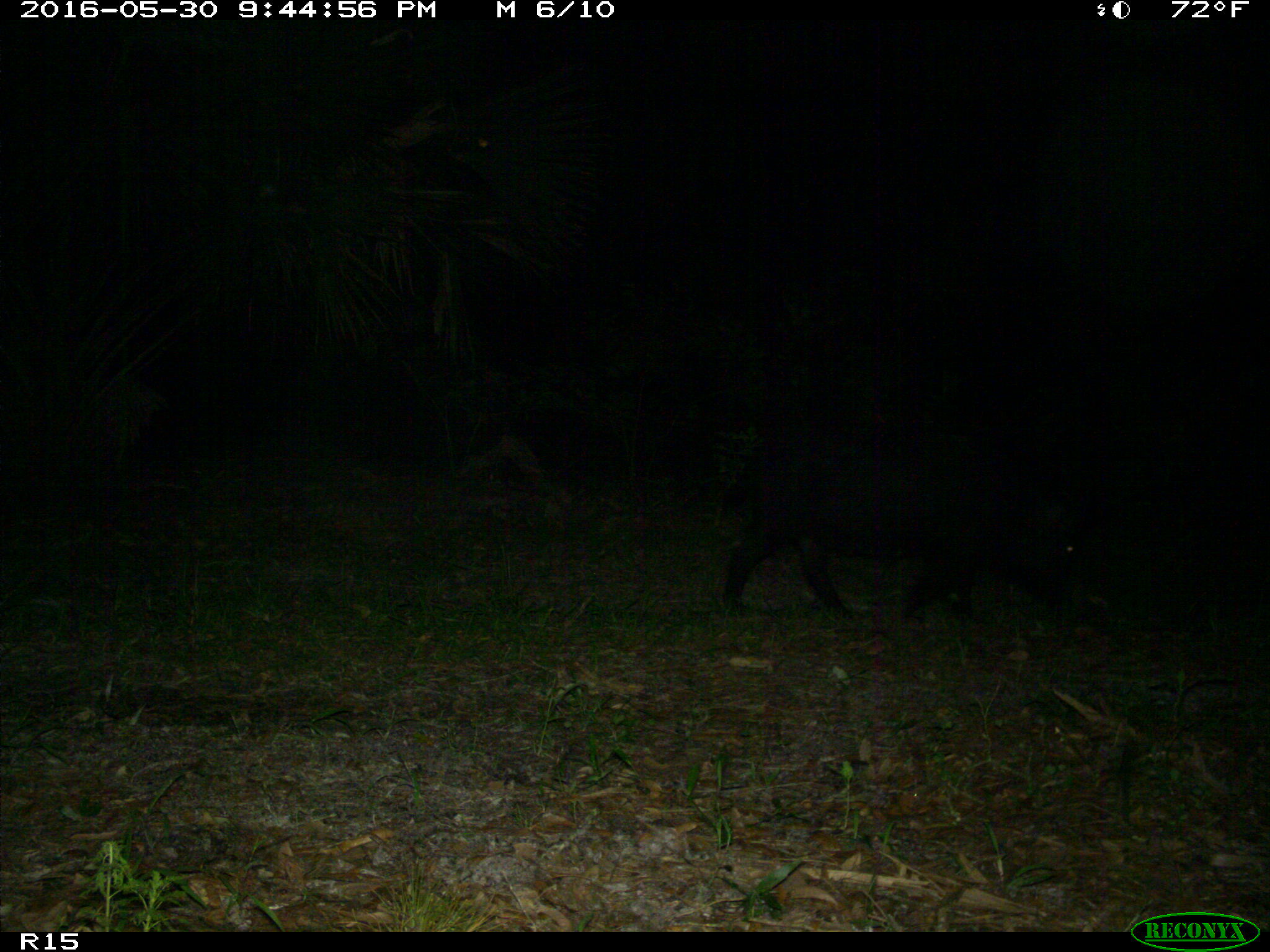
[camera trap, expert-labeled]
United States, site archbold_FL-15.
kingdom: Animalia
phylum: Chordata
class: Mammalia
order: Artiodactyla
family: Suidae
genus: Sus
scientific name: Sus scrofa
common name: wild boar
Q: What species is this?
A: Sus scrofa (wild boar).